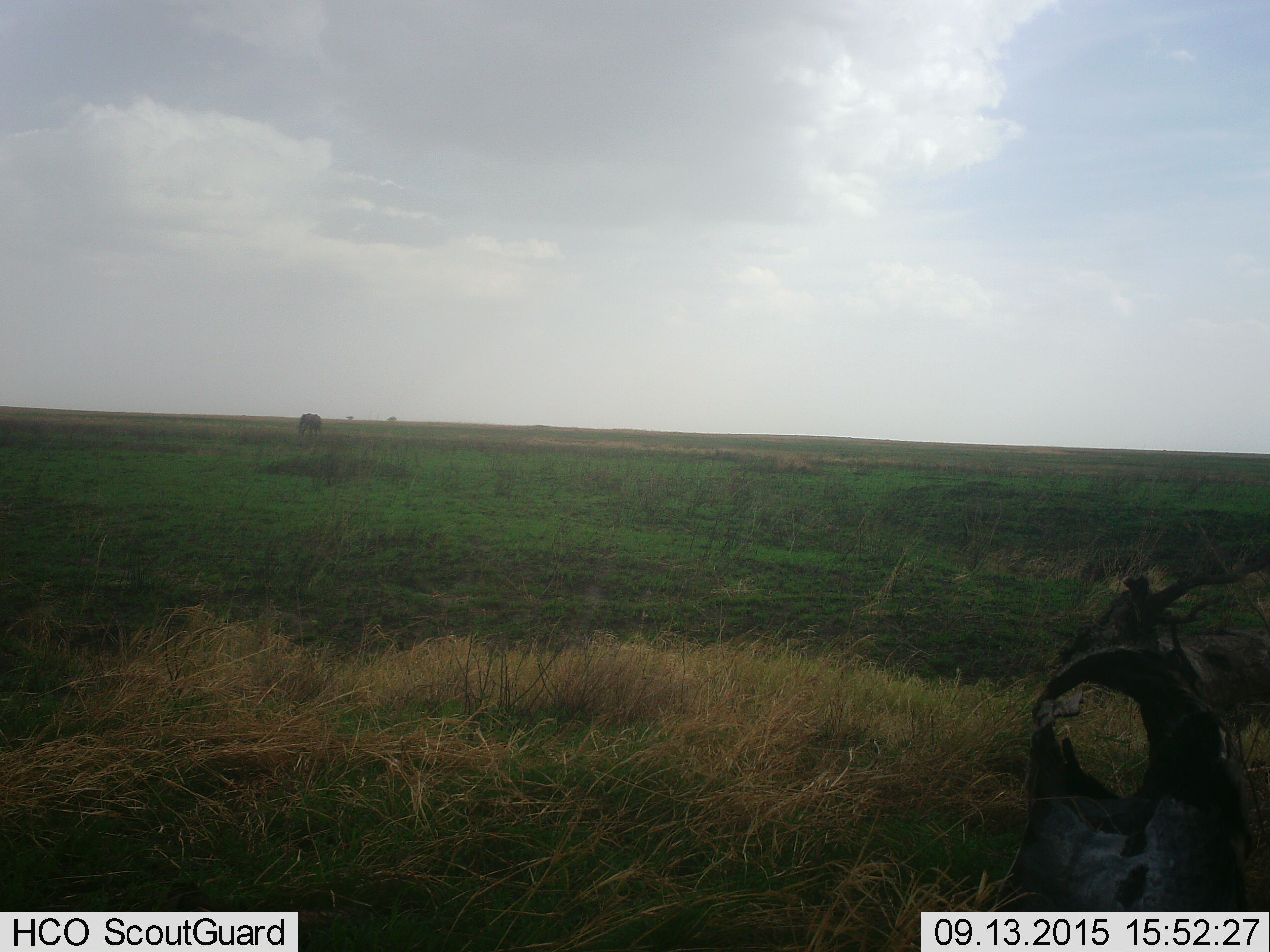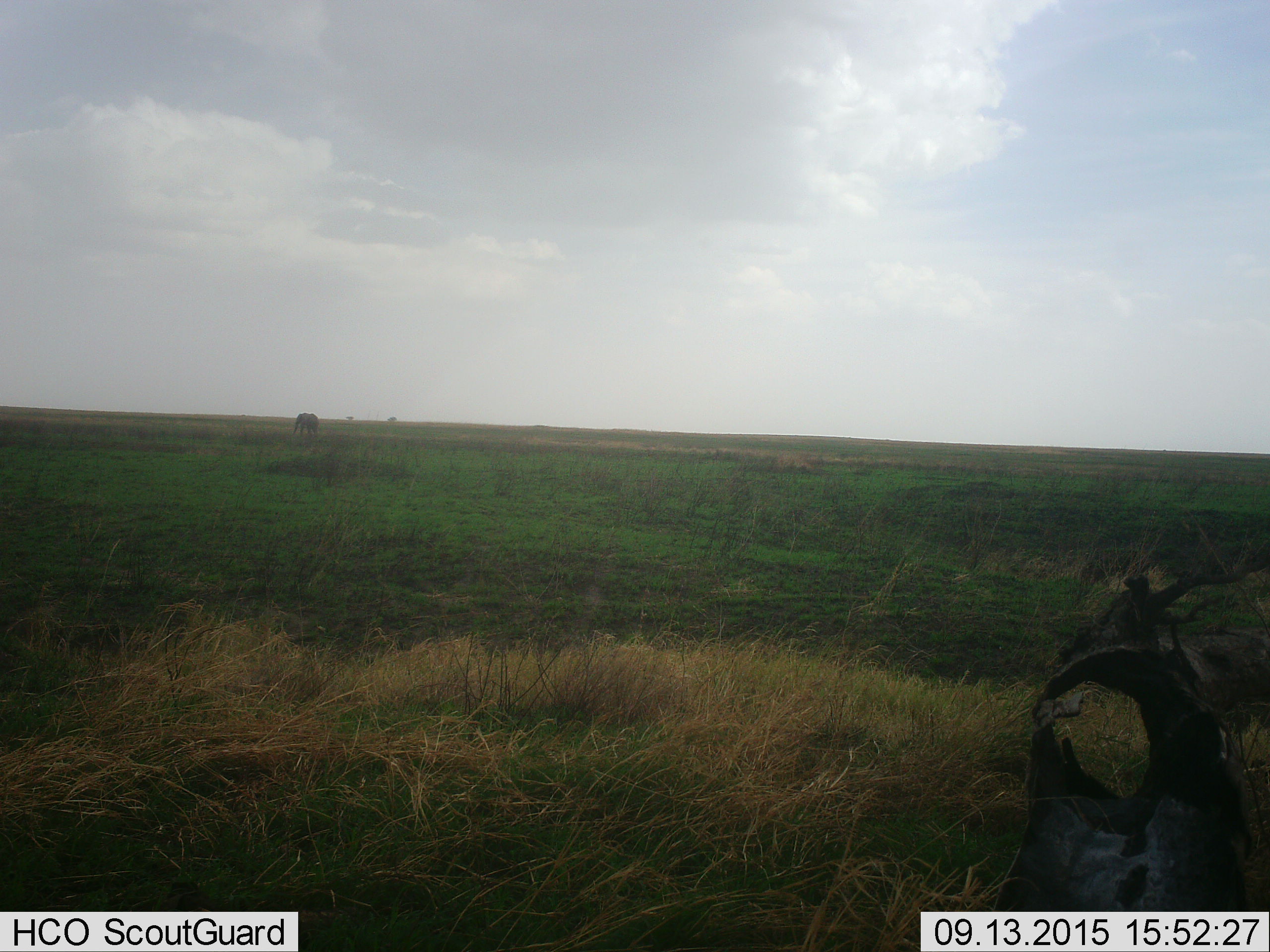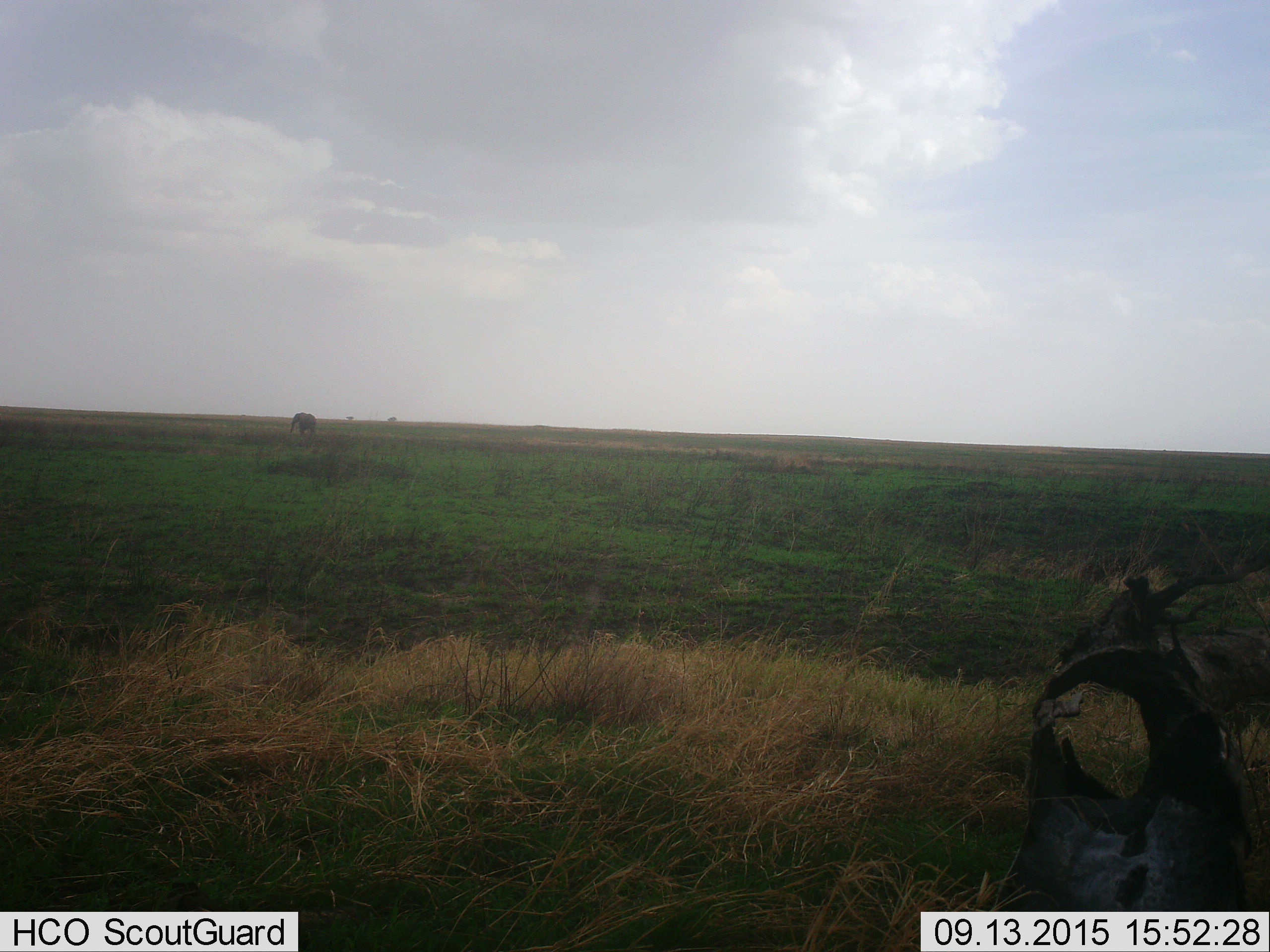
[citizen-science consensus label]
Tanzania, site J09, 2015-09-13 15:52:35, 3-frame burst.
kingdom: Animalia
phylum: Chordata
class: Mammalia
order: Proboscidea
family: Elephantidae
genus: Loxodonta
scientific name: Loxodonta africana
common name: african bush elephant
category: elephant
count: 1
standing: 0%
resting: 0%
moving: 100%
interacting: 0%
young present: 0%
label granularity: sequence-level